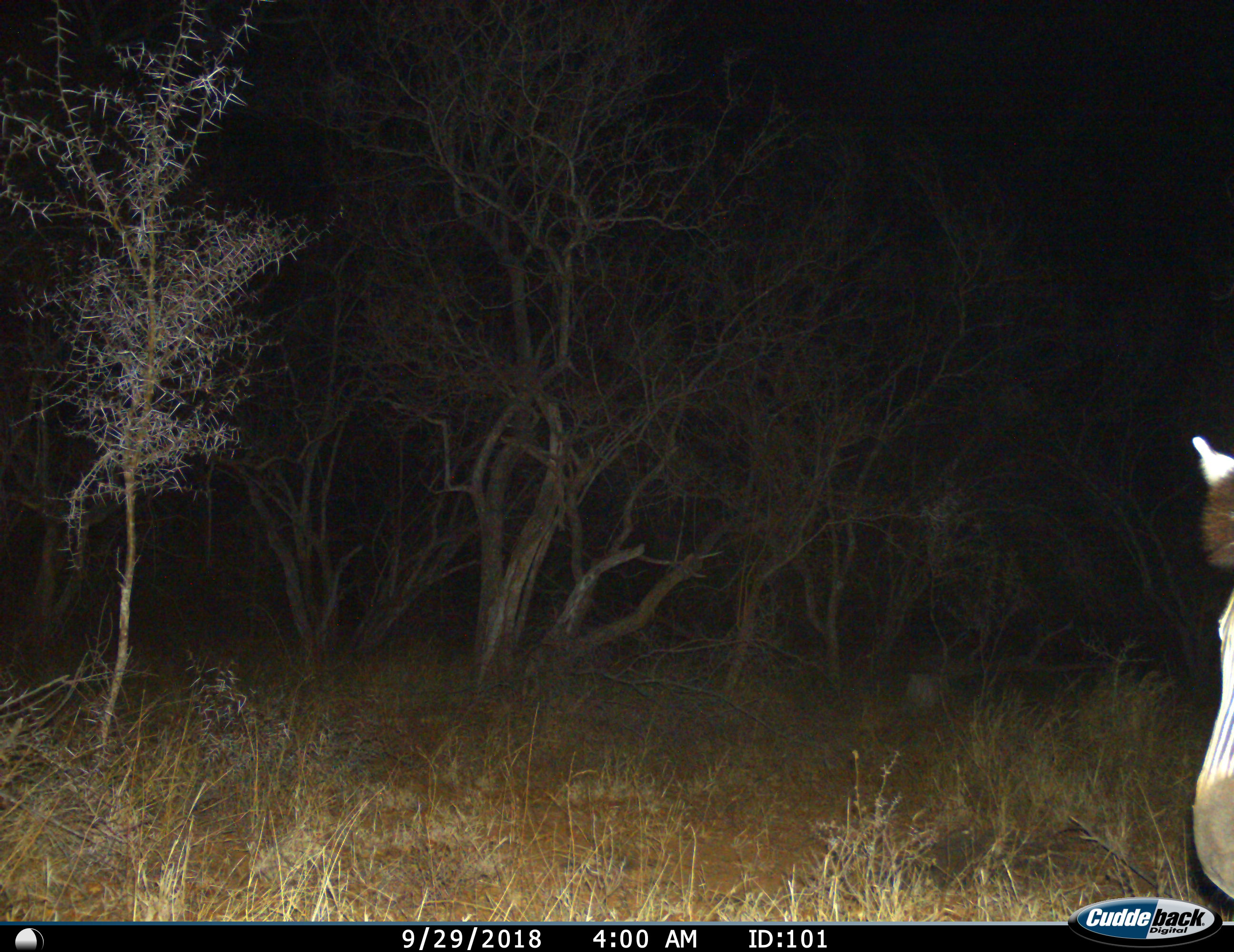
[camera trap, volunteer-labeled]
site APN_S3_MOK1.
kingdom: Animalia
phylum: Chordata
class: Mammalia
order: Perissodactyla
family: Equidae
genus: Equus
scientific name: Equus quagga burchellii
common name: burchell's zebra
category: zebraburchells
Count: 1.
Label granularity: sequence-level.